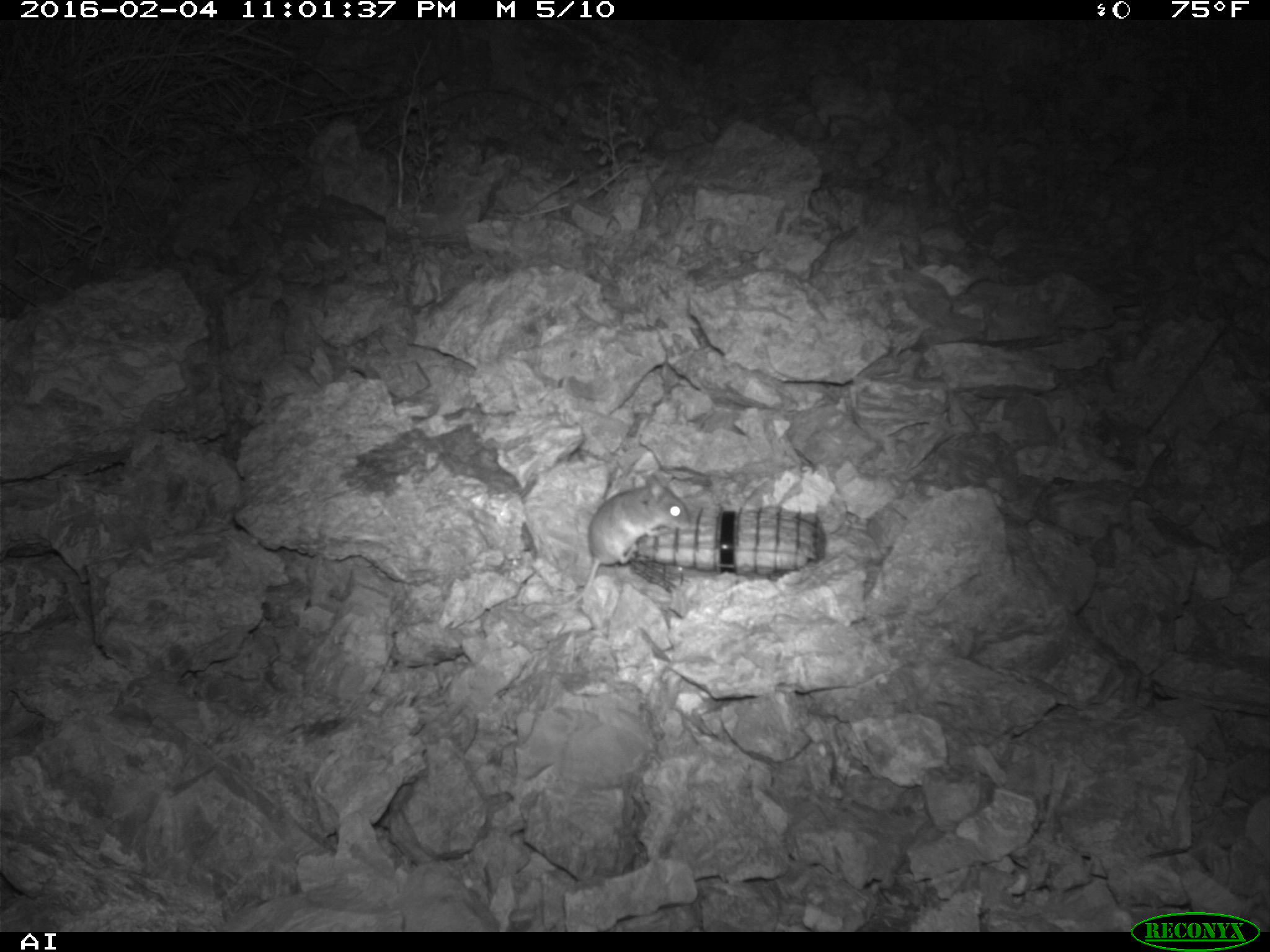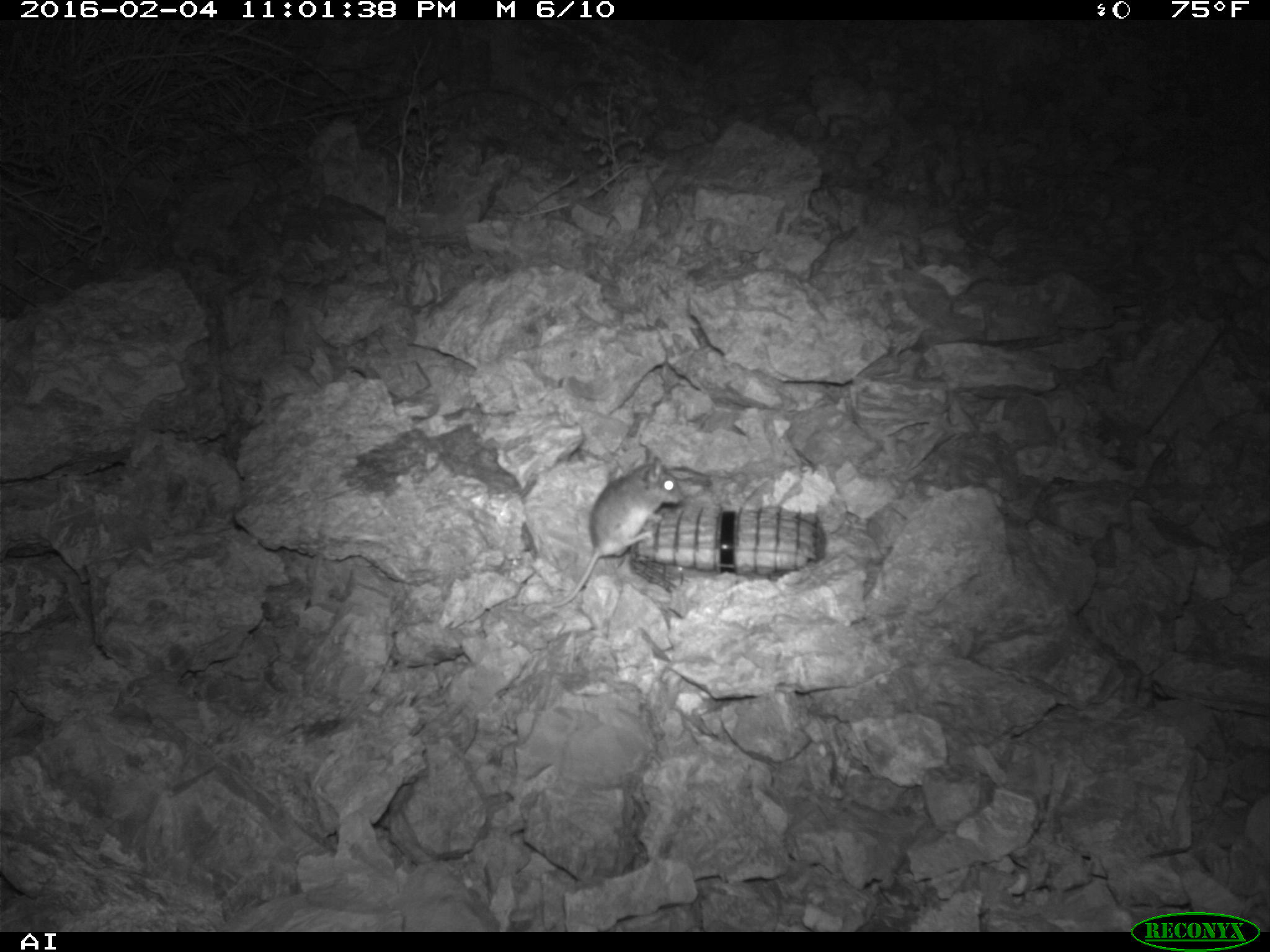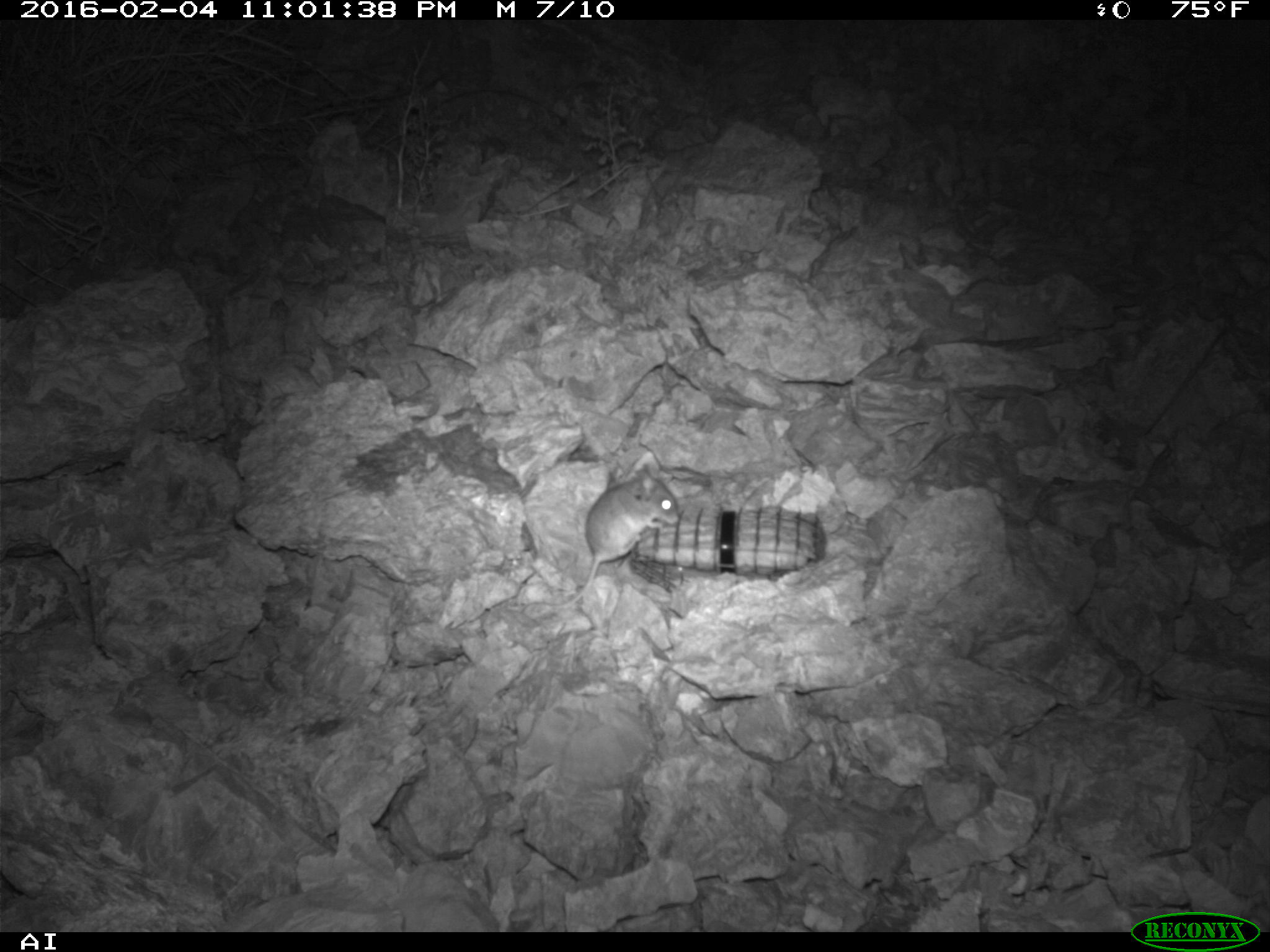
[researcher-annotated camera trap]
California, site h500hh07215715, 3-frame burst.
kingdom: Animalia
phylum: Chordata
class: Mammalia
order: Rodentia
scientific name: Rodentia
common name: rodent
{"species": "rodent (Rodentia)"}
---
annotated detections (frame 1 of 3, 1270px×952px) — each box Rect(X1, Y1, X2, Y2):
rodent: Rect(522, 472, 691, 609)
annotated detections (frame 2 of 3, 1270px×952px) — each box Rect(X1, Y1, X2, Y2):
rodent: Rect(549, 449, 683, 607)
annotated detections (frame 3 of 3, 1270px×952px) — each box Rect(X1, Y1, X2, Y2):
rodent: Rect(541, 463, 679, 609)